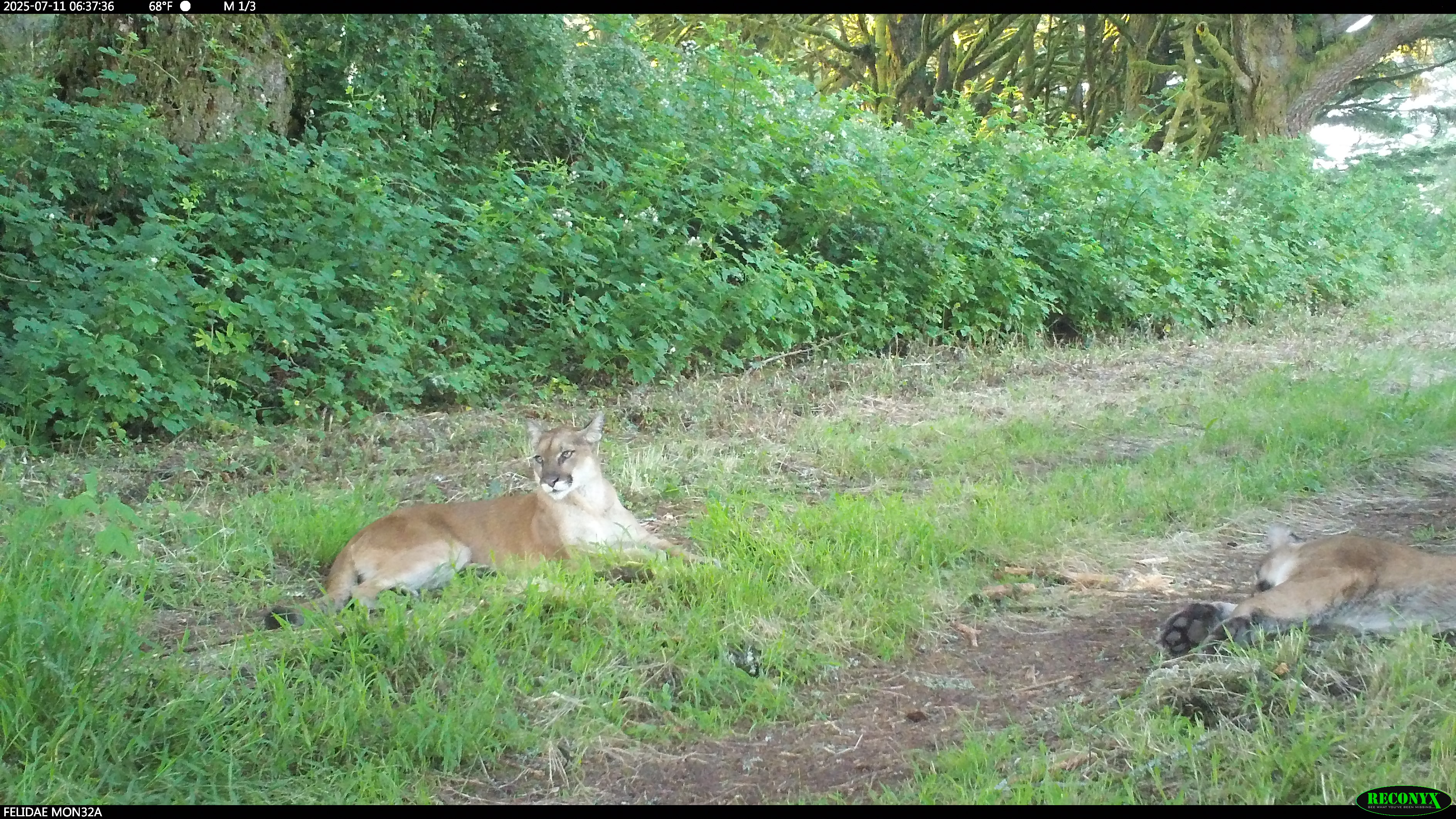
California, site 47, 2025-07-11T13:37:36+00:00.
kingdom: Animalia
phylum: Chordata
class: Mammalia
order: Carnivora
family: Felidae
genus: Puma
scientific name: Puma concolor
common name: puma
Puma (Puma concolor).